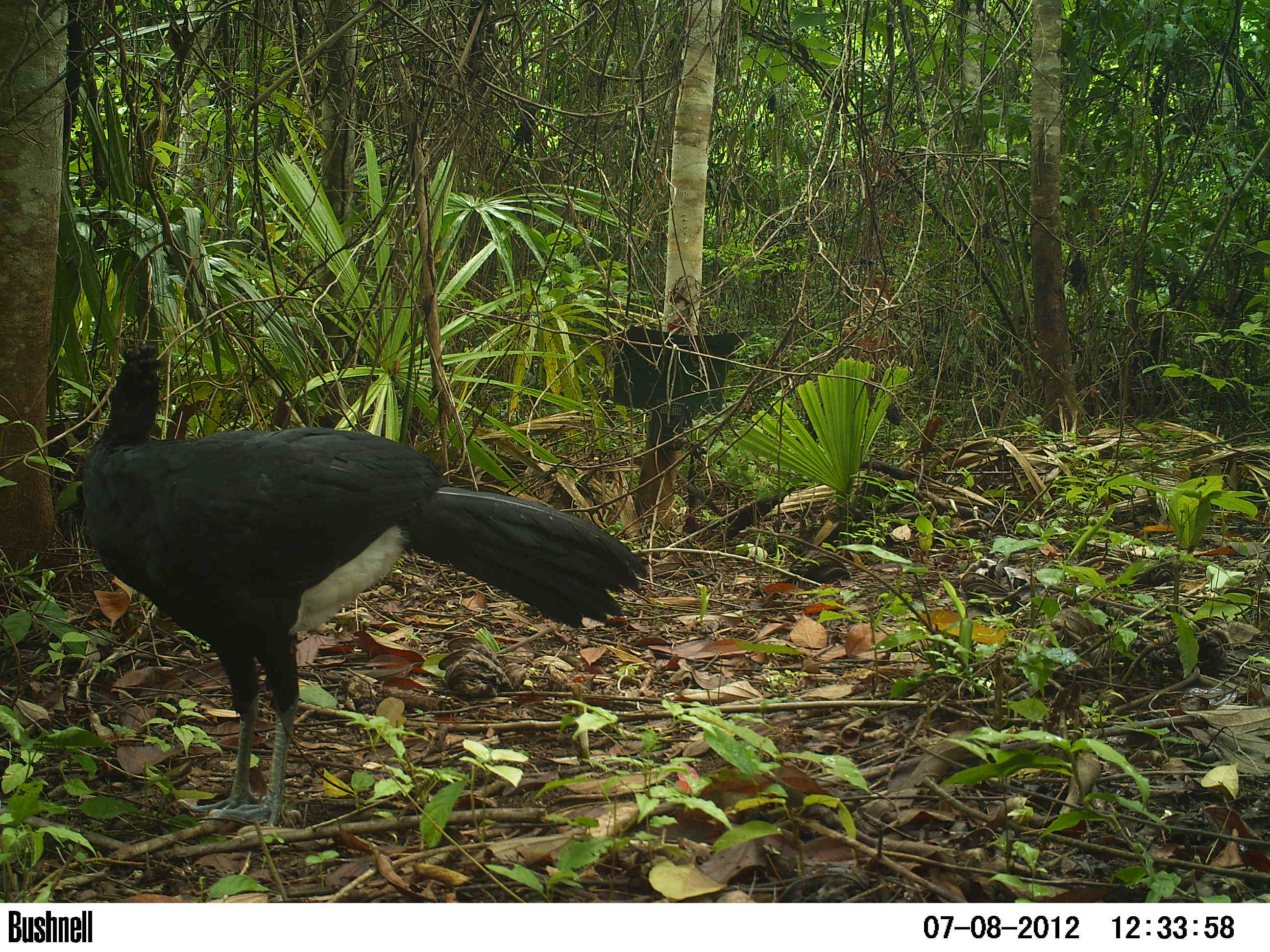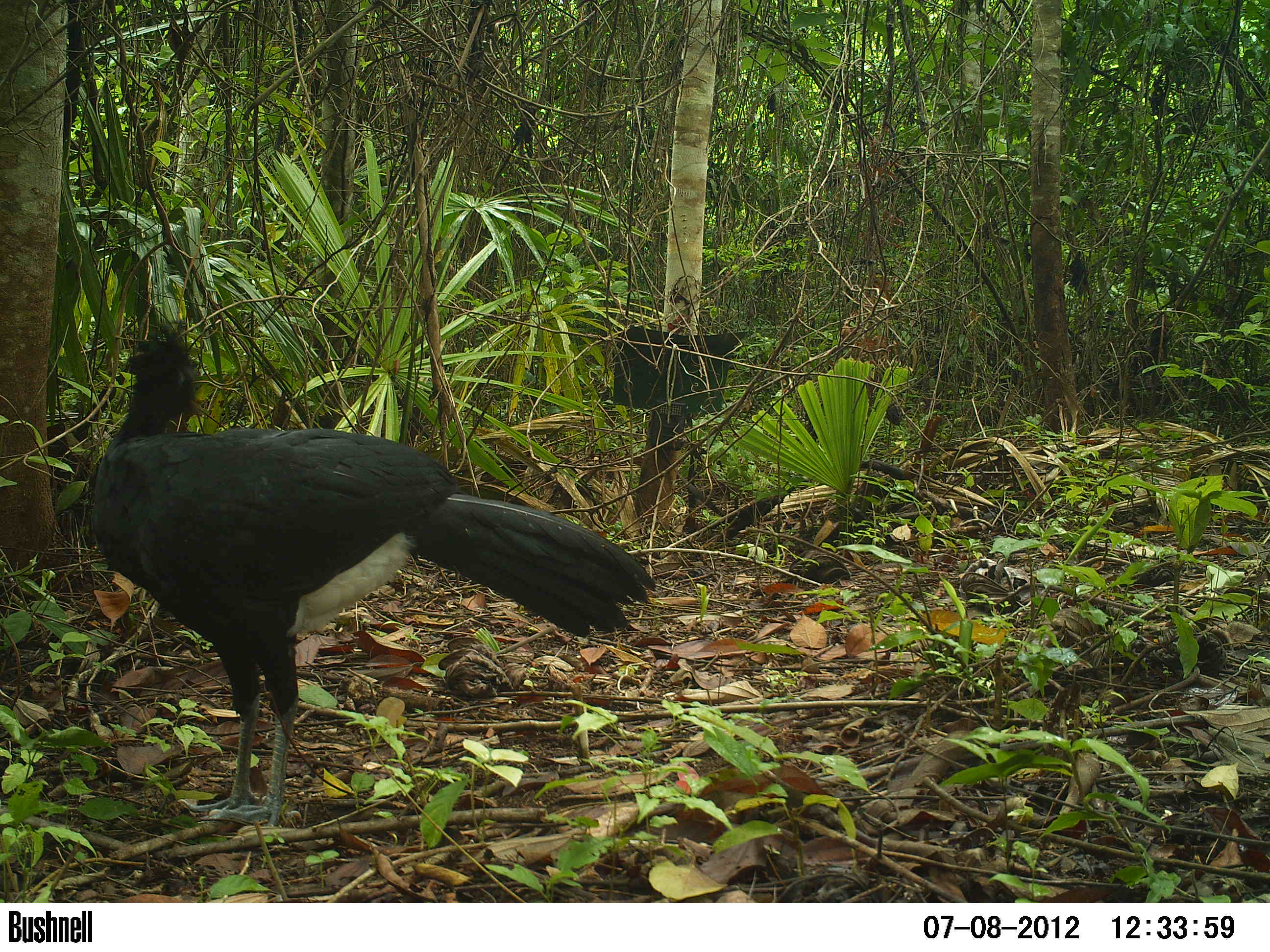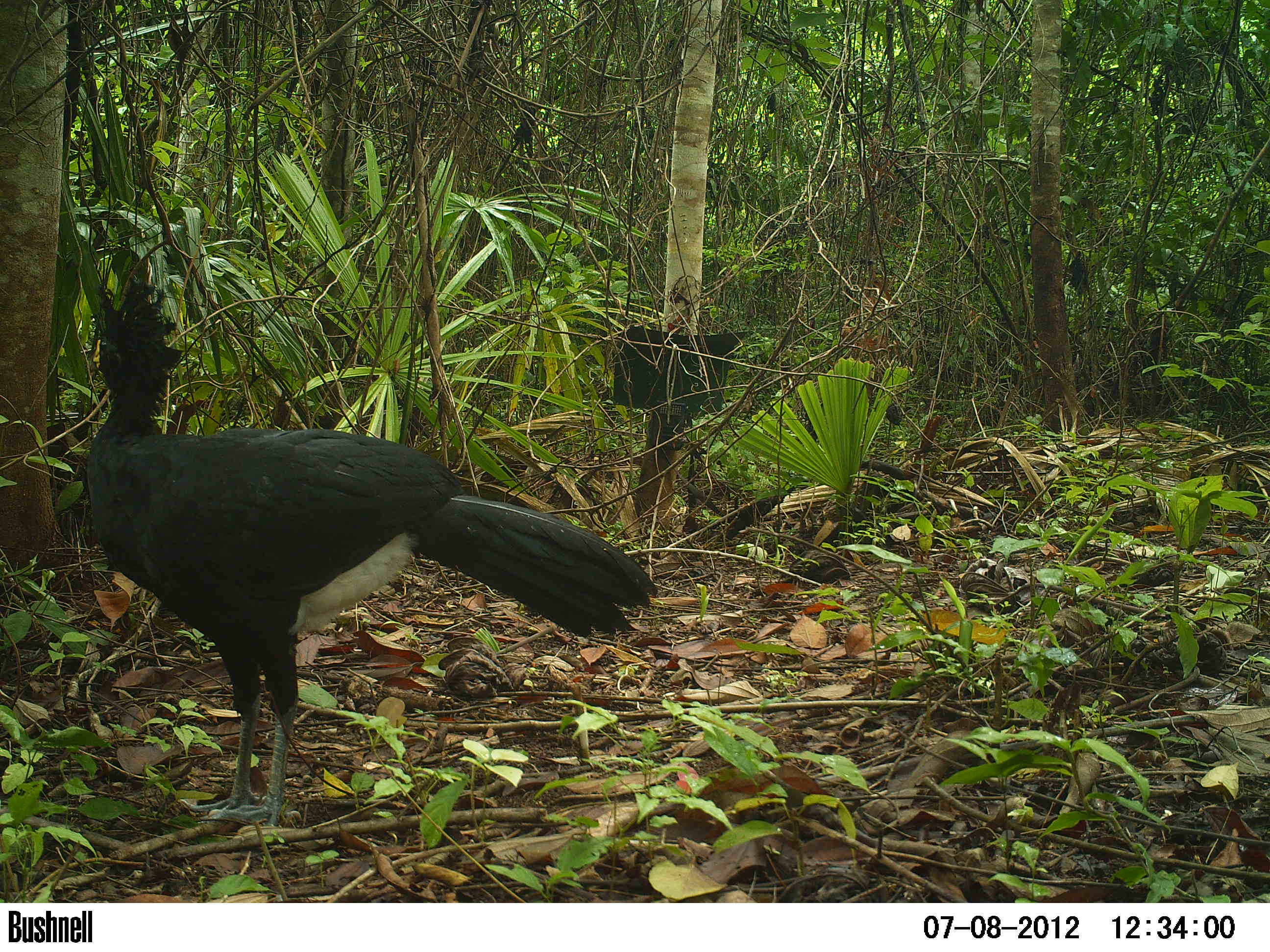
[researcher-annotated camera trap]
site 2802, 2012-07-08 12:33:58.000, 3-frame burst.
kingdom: Animalia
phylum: Chordata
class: Aves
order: Galliformes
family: Cracidae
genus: Crax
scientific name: Crax rubra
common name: great curassow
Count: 1.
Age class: adult.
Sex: male.